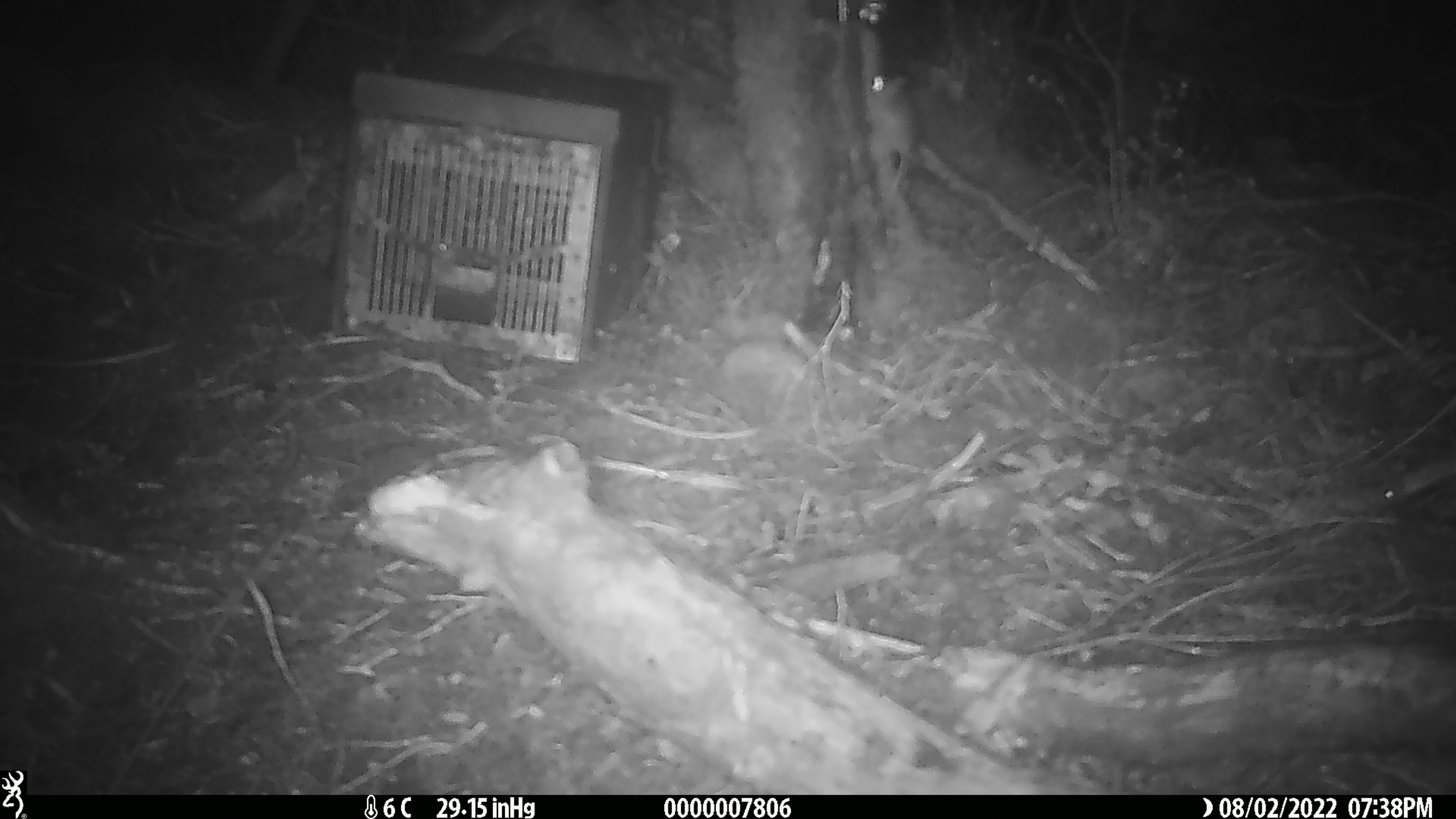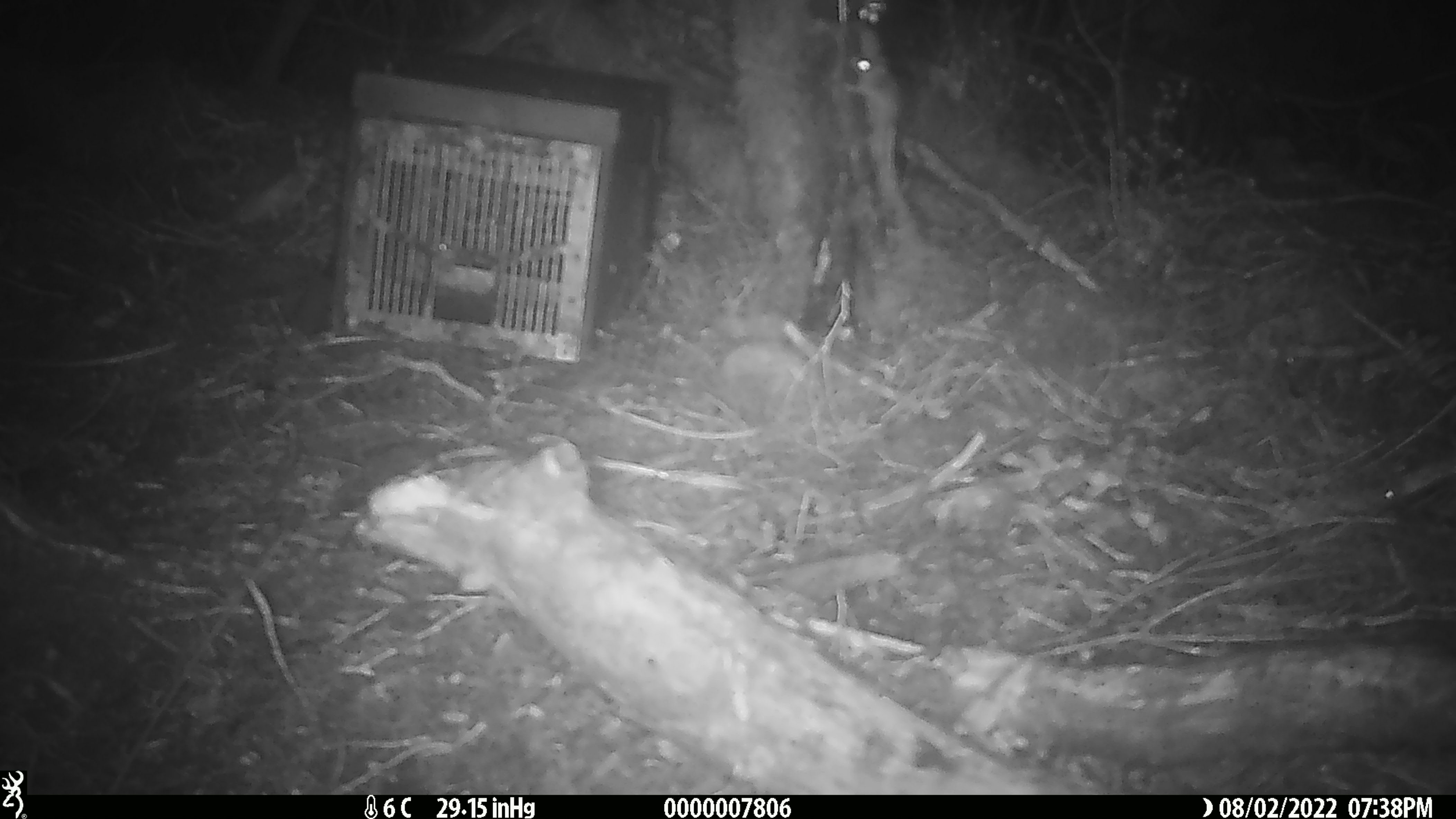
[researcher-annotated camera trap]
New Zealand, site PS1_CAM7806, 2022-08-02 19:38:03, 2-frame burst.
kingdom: Animalia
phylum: Chordata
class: Mammalia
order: Rodentia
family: Muridae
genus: Mus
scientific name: Mus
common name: mouse